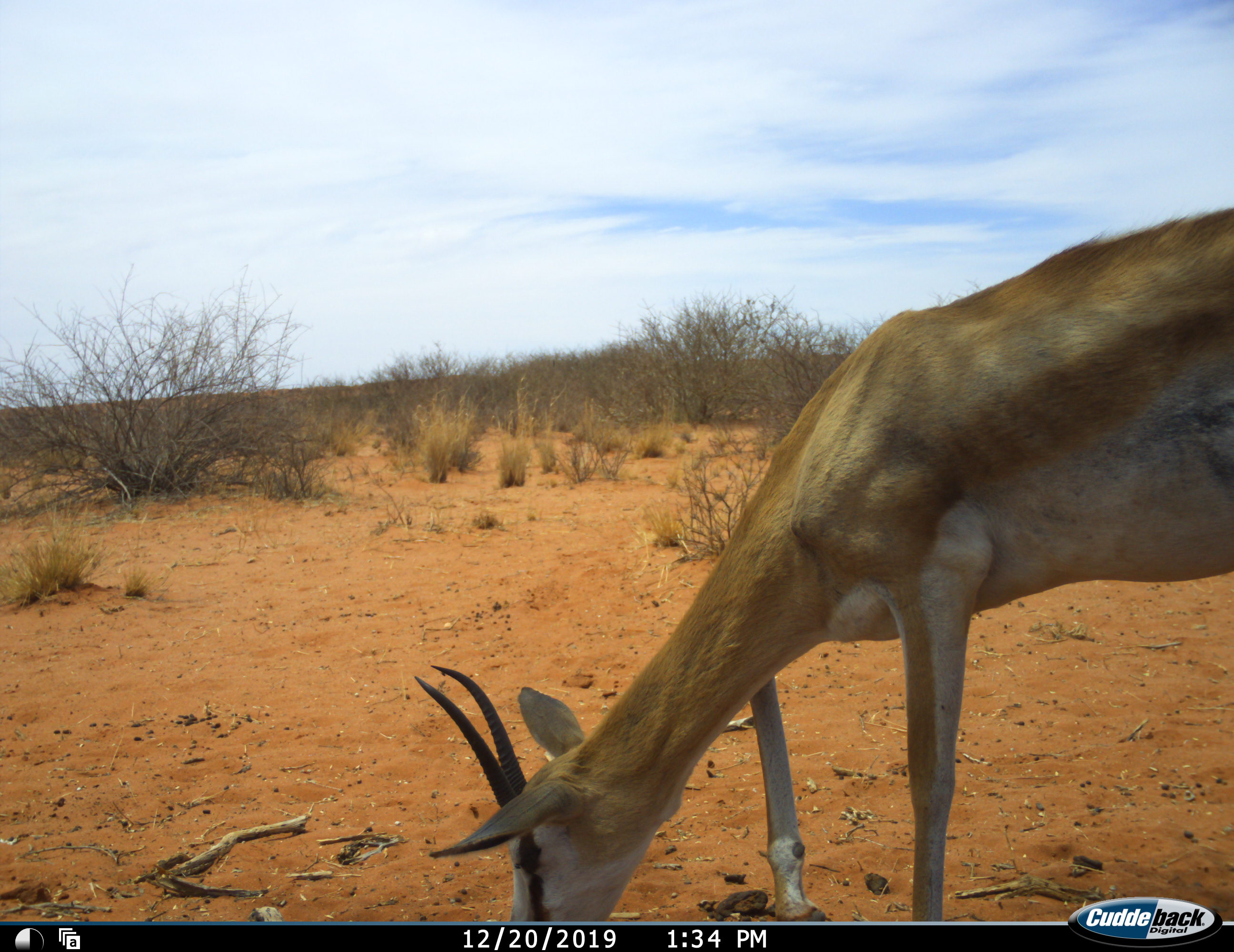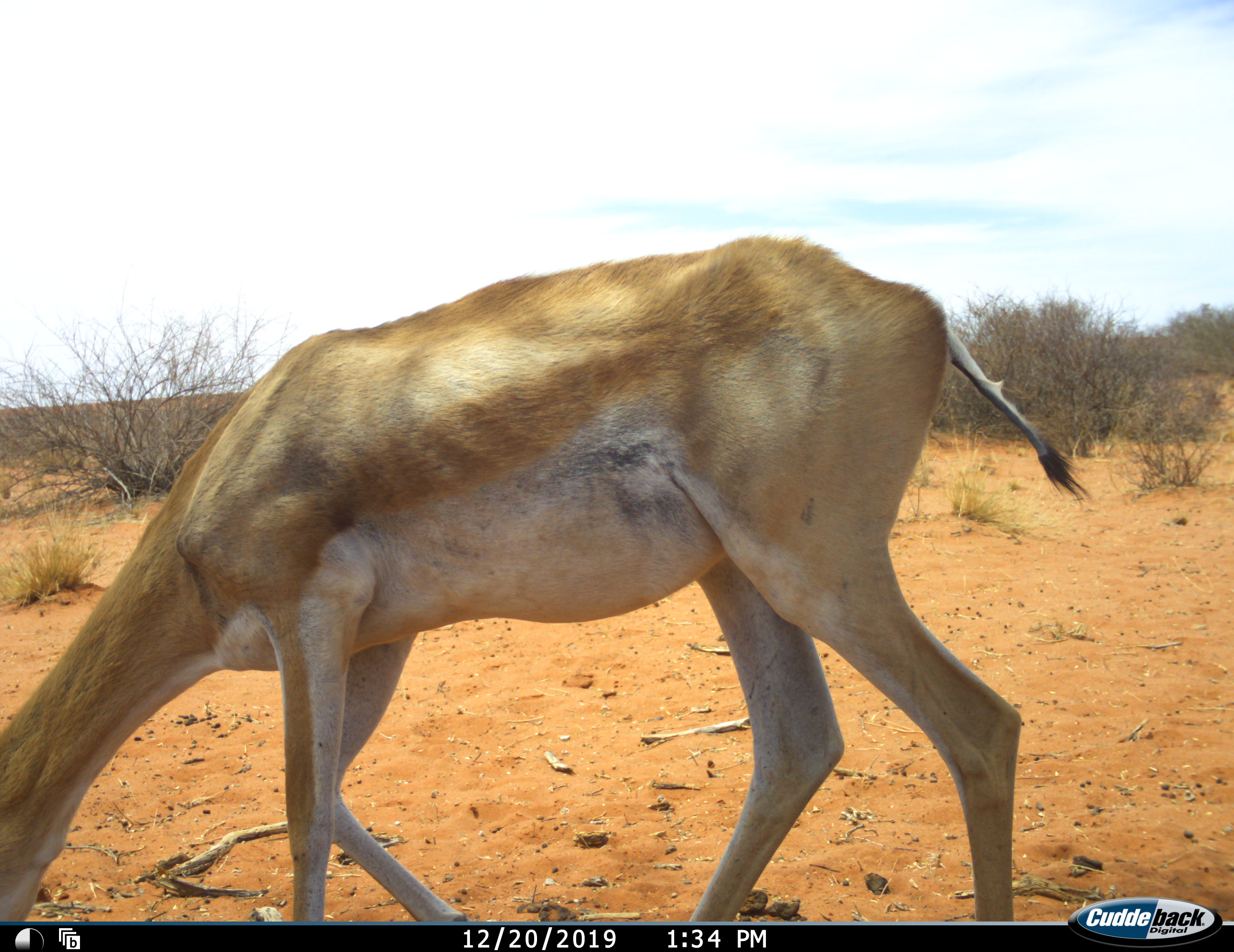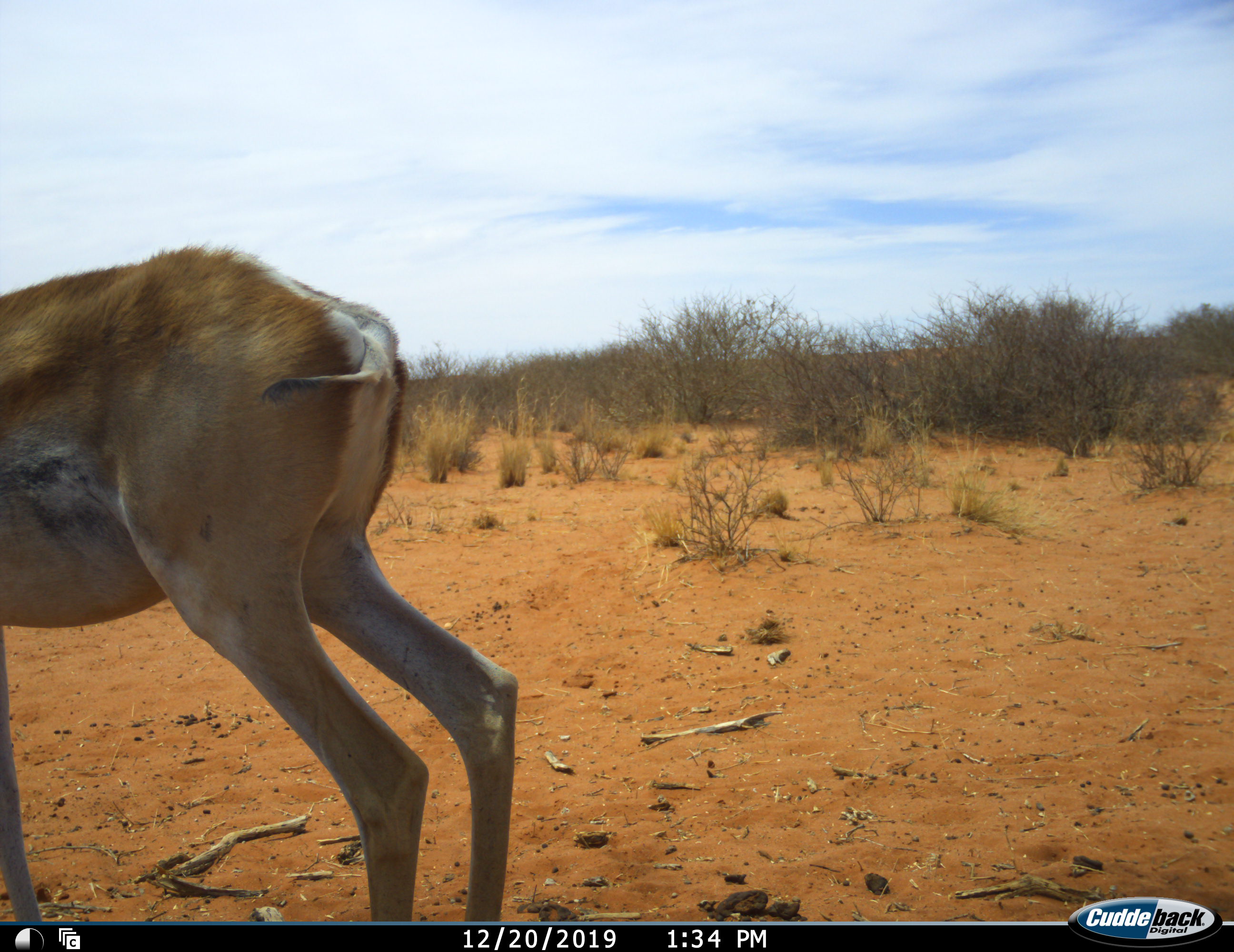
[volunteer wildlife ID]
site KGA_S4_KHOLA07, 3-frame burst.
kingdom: Animalia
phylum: Chordata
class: Mammalia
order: Artiodactyla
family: Bovidae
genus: Antidorcas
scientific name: Antidorcas marsupialis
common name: springbok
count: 1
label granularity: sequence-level